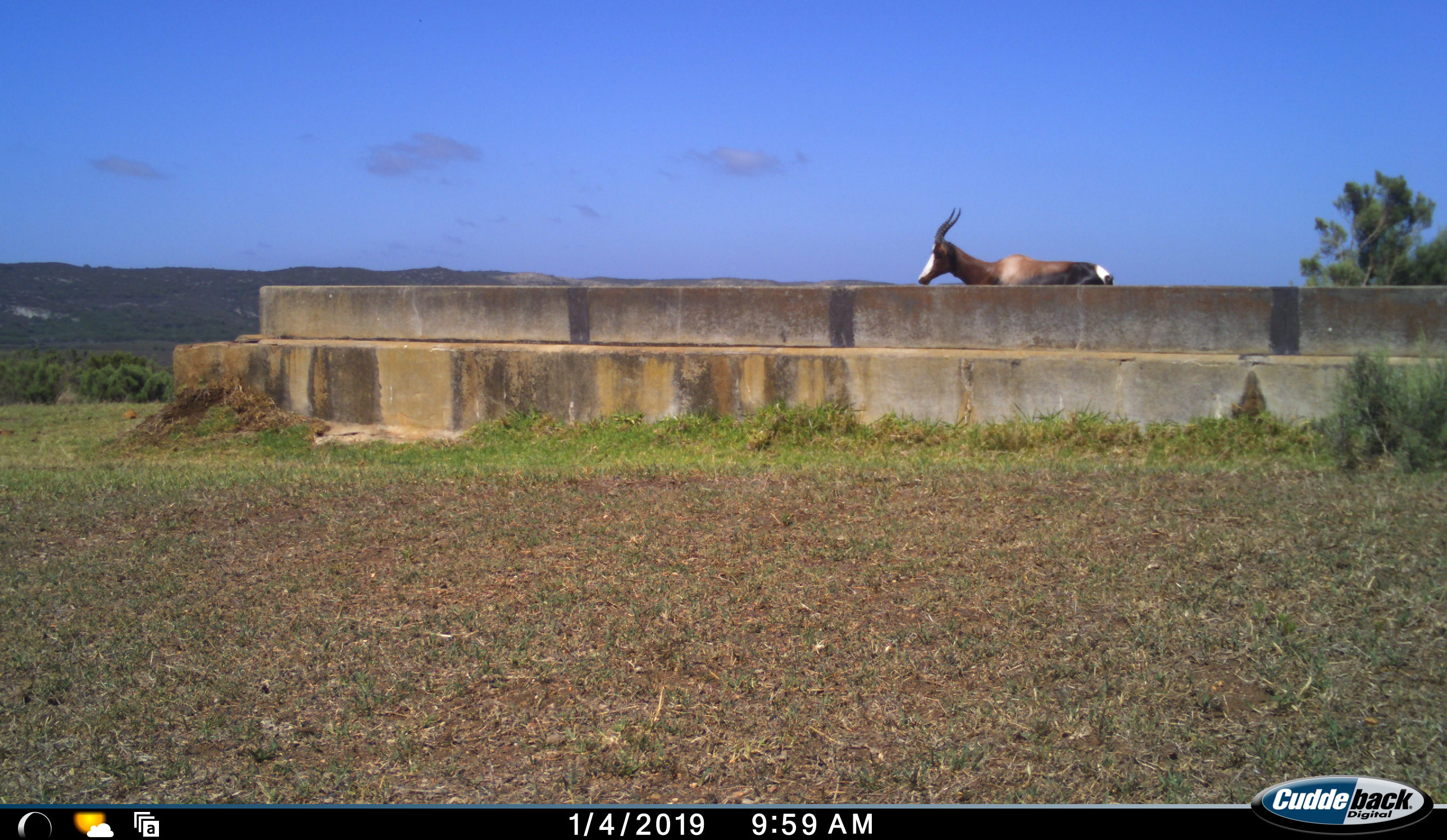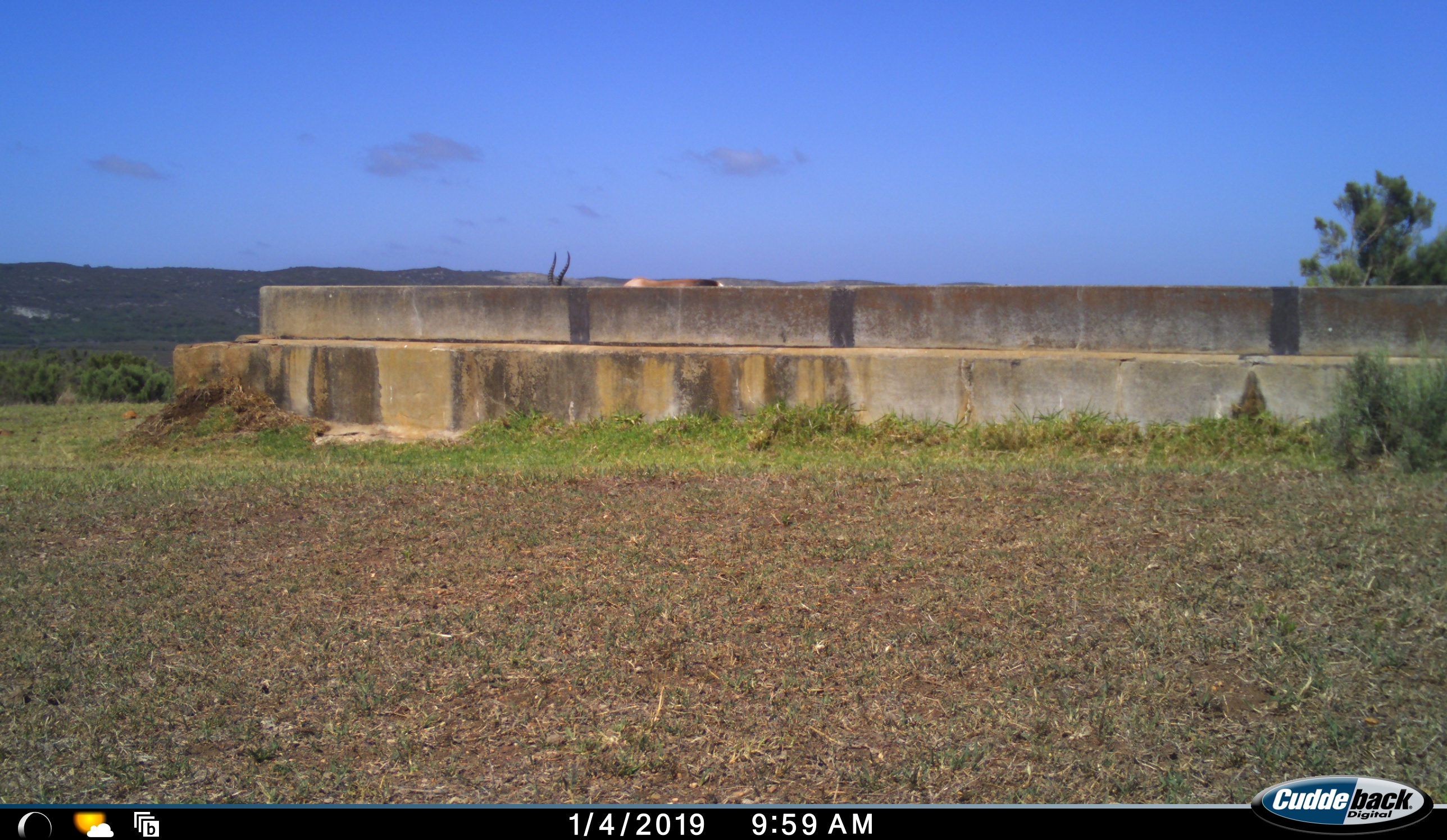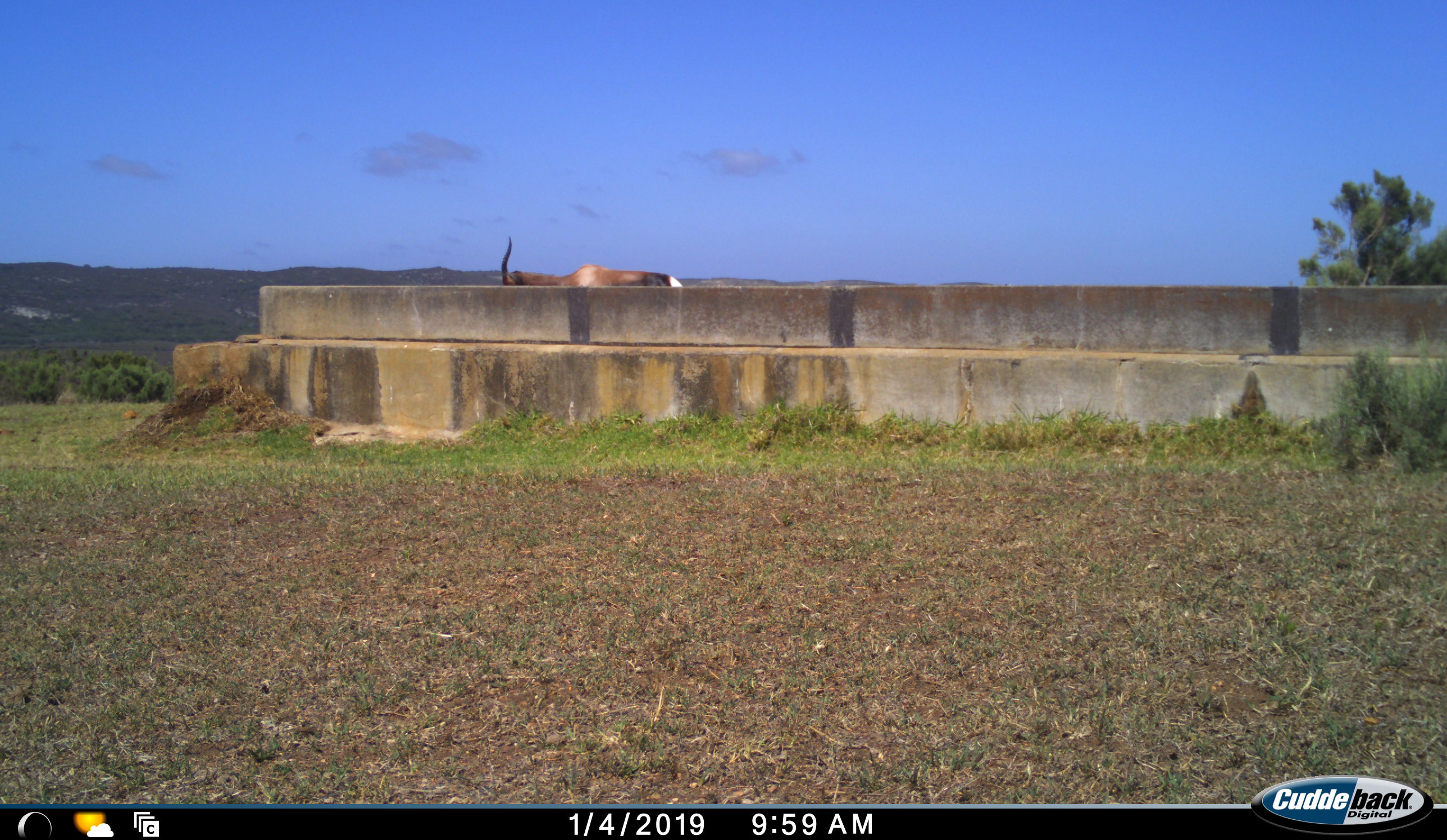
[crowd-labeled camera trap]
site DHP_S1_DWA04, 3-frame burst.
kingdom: Animalia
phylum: Chordata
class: Mammalia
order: Artiodactyla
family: Bovidae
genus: Damaliscus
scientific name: Damaliscus pygargus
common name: bontebok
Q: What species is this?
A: Bontebok (Damaliscus pygargus).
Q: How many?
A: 1.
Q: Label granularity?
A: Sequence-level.